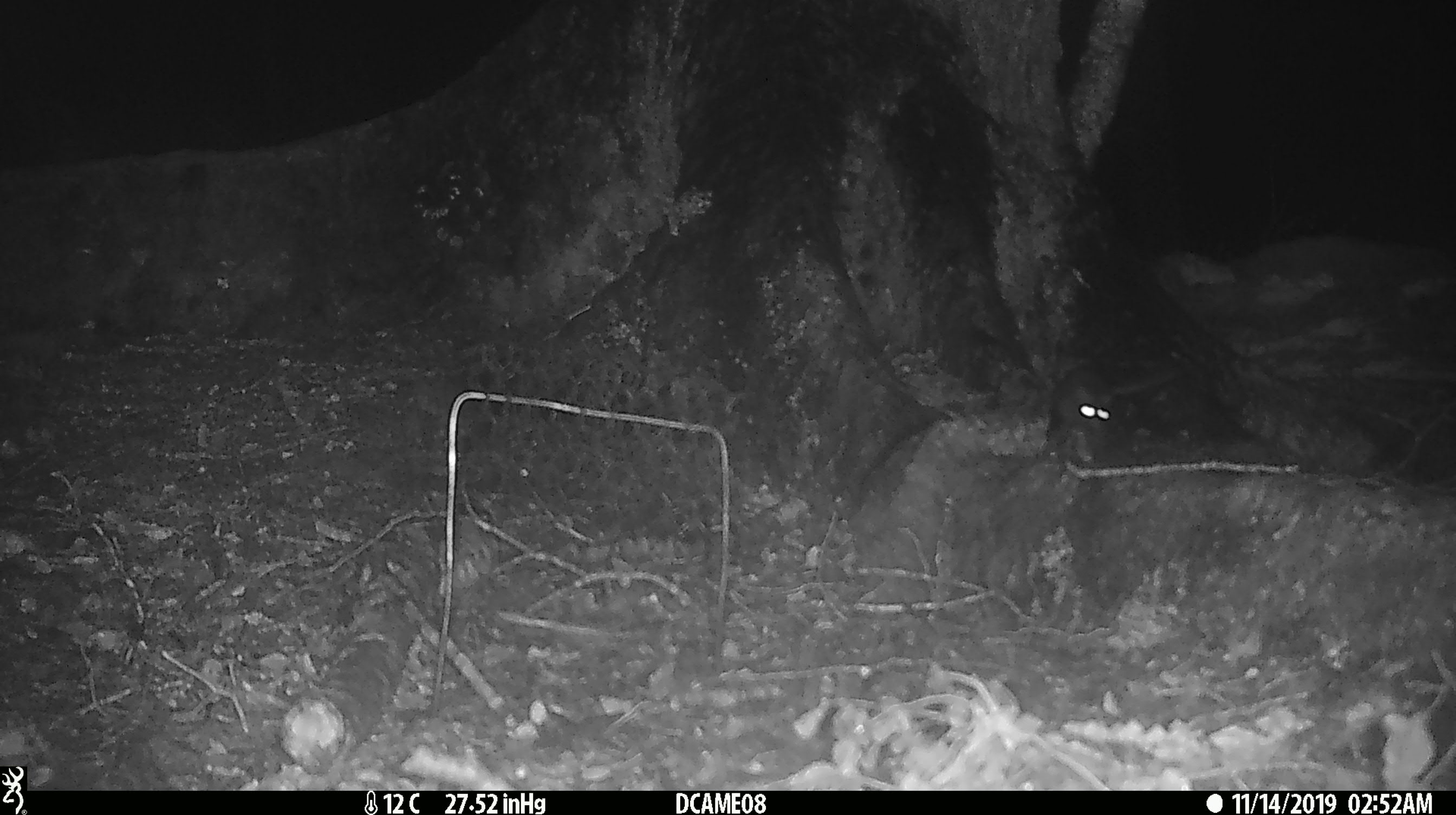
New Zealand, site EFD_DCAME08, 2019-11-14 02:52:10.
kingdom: Animalia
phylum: Chordata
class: Mammalia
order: Rodentia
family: Muridae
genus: Rattus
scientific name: Rattus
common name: rat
Rat (Rattus).